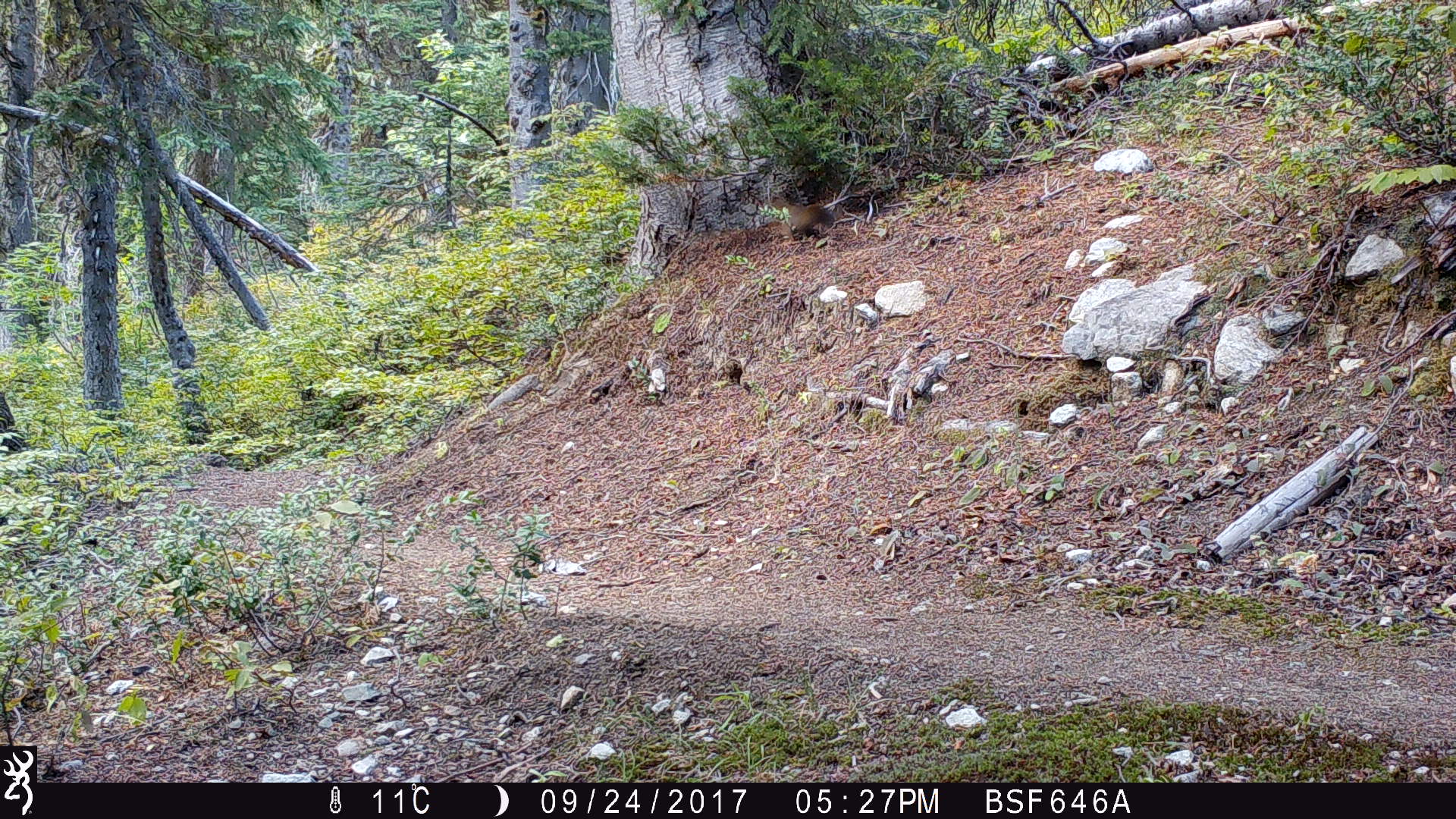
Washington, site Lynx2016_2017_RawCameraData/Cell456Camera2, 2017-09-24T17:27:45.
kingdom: Animalia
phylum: Chordata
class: Mammalia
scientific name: Mammalia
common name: small mammal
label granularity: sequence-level